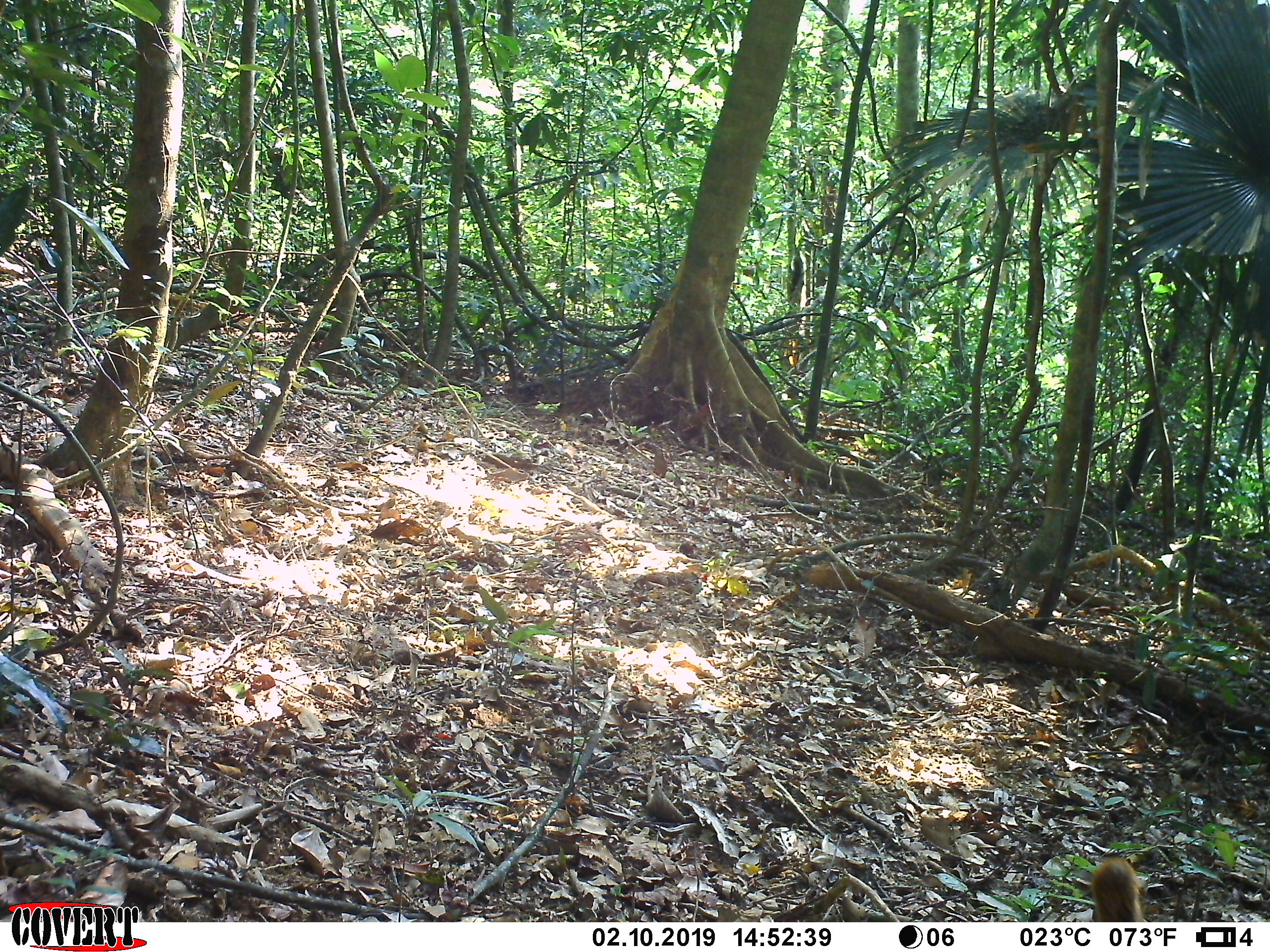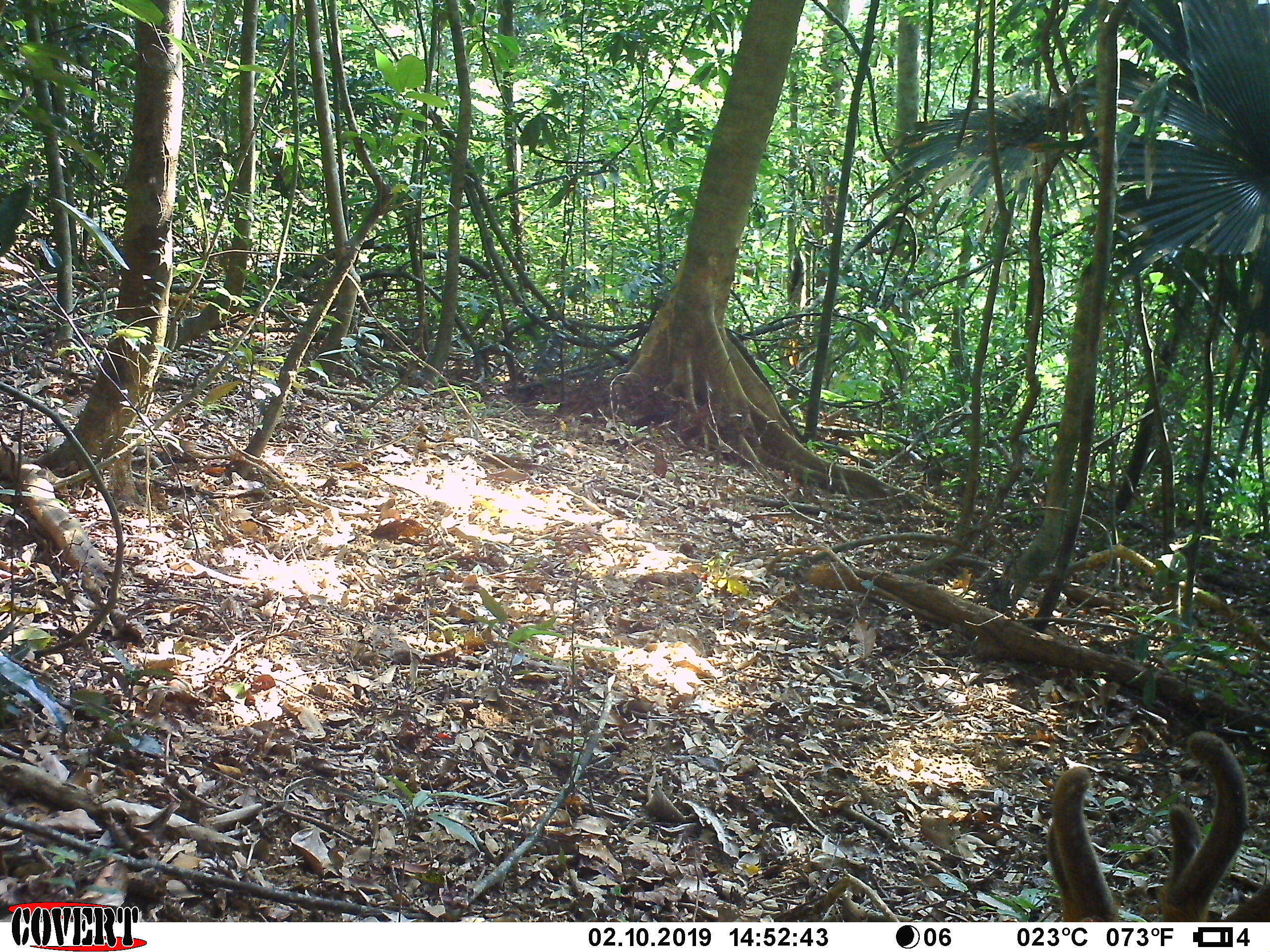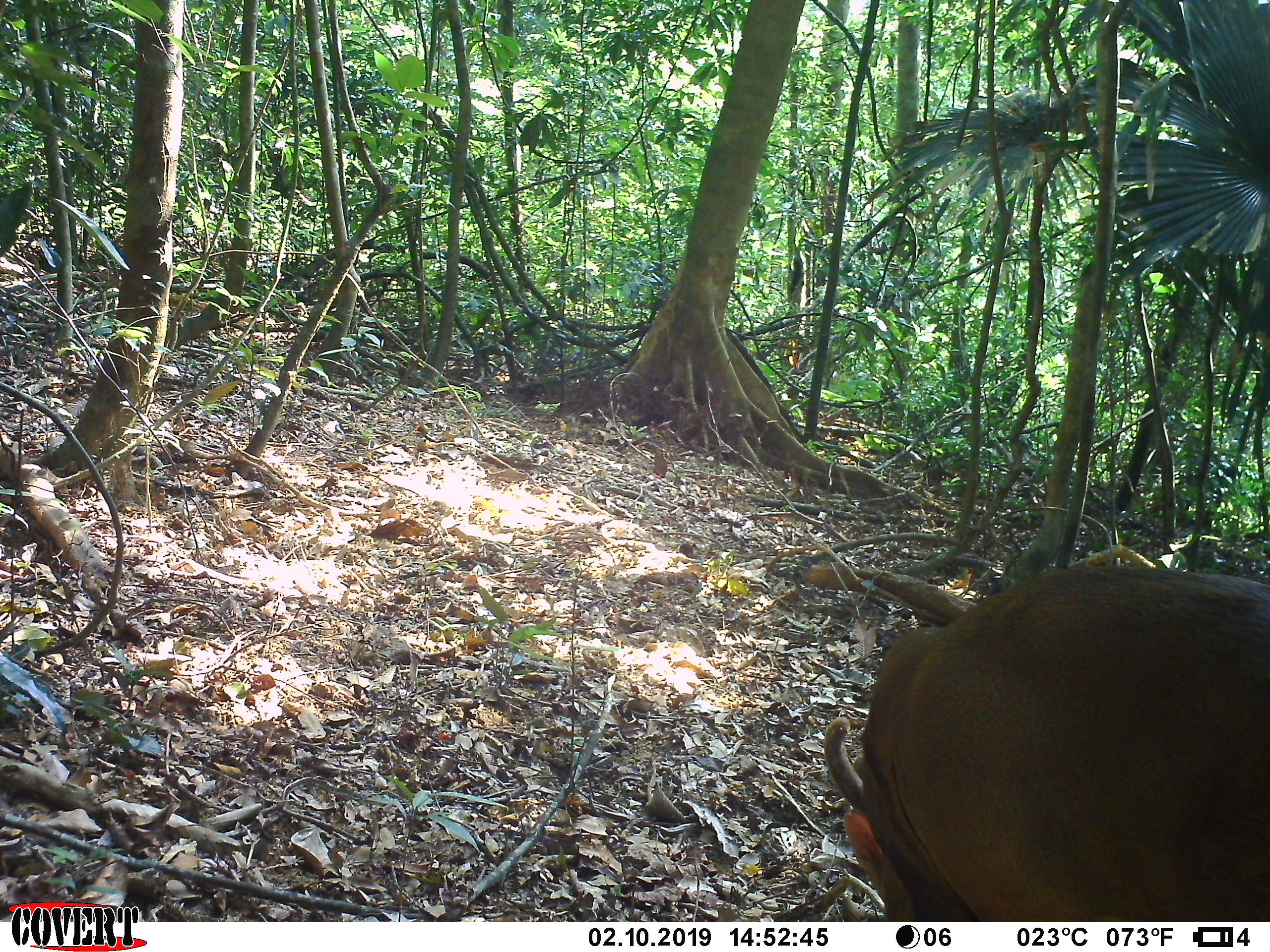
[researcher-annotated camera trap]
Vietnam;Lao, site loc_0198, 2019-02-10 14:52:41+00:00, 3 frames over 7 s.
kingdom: Animalia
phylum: Chordata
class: Mammalia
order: Artiodactyla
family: Cervidae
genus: Muntiacus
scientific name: Muntiacus vuquangensis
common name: large-antlered muntjac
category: large antlered muntjac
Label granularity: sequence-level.